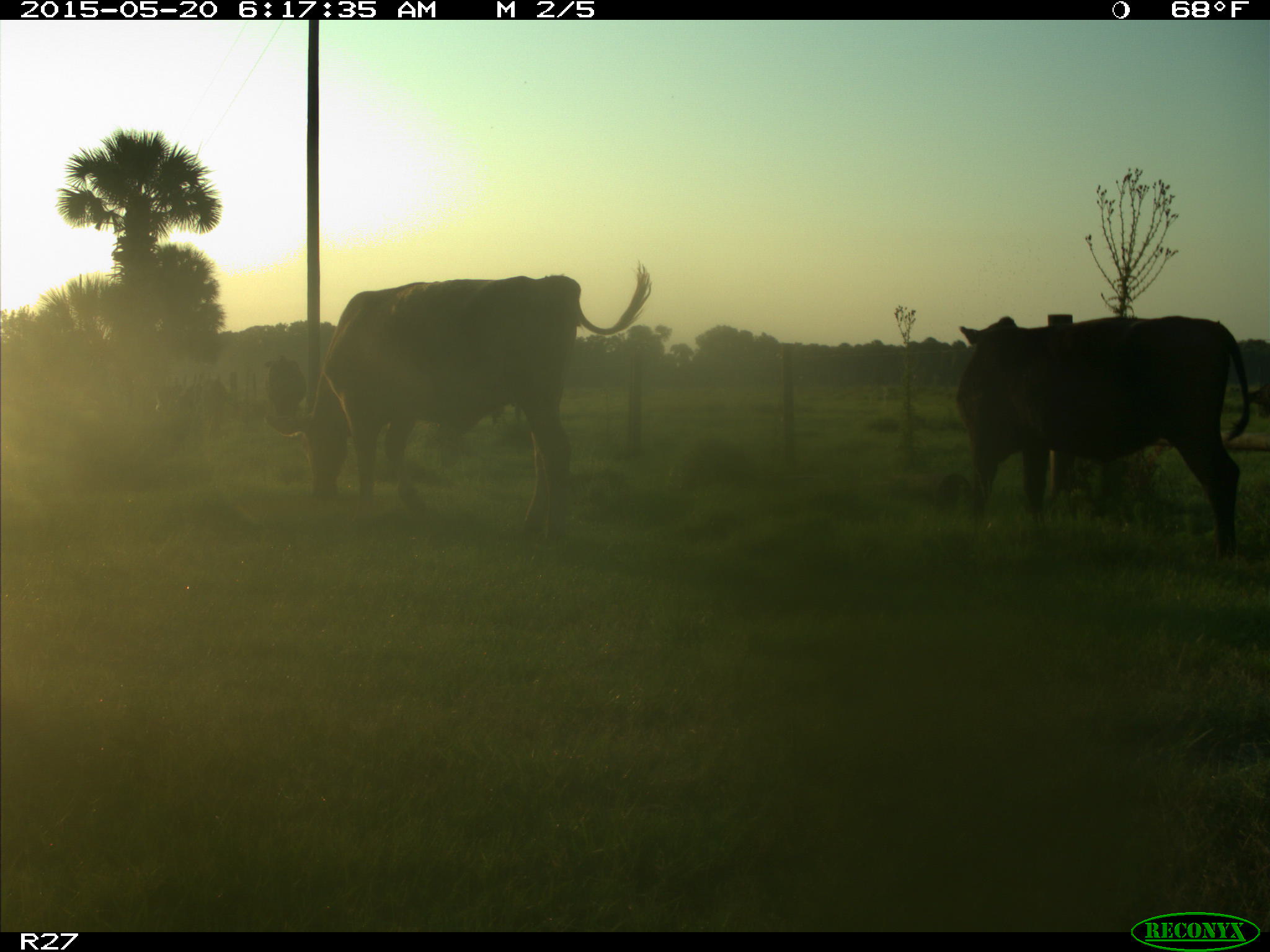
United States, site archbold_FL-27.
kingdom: Animalia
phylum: Chordata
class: Mammalia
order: Artiodactyla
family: Bovidae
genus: Bos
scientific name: Bos taurus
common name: domestic cow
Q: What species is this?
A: Bos taurus (domestic cow).